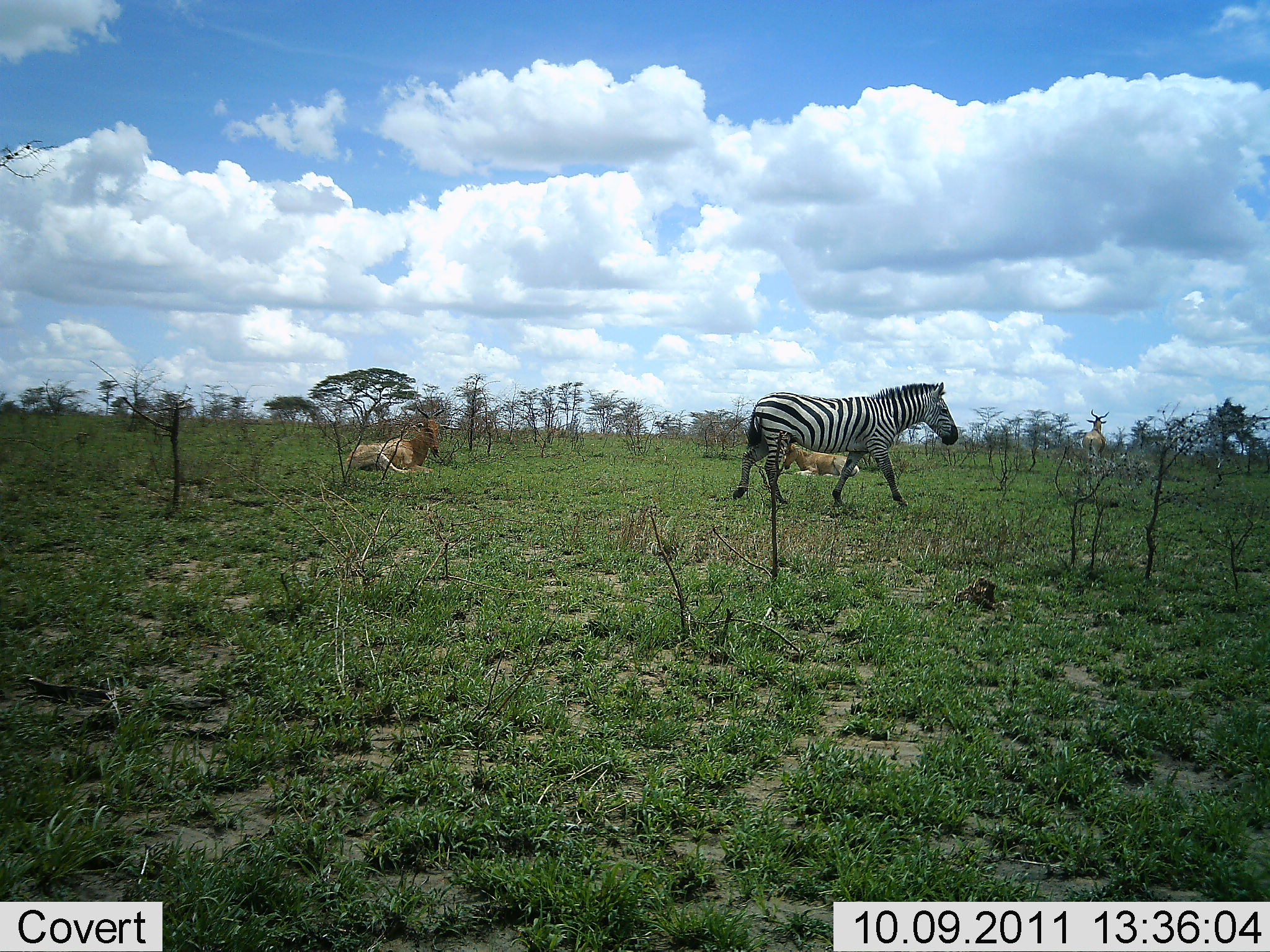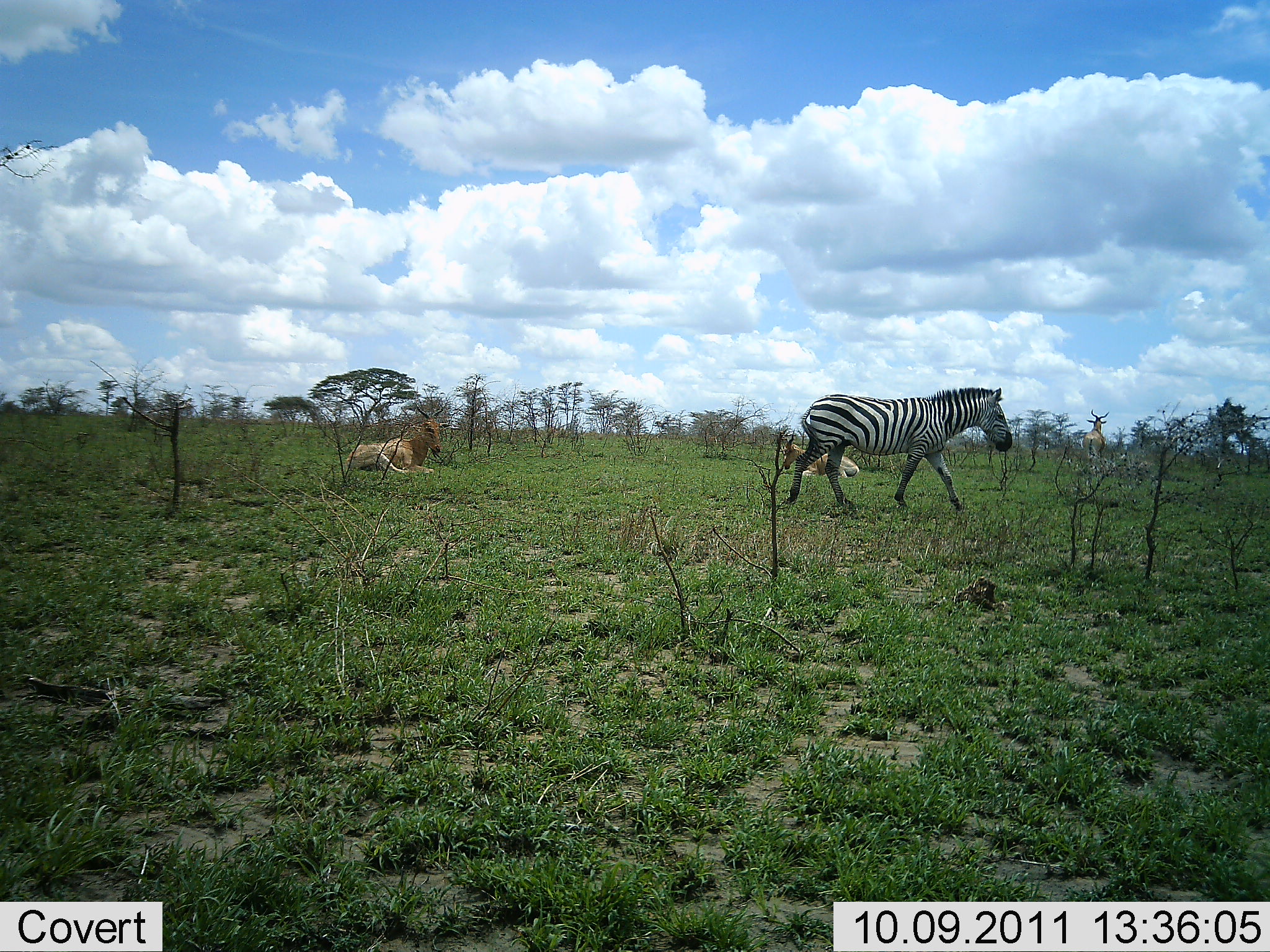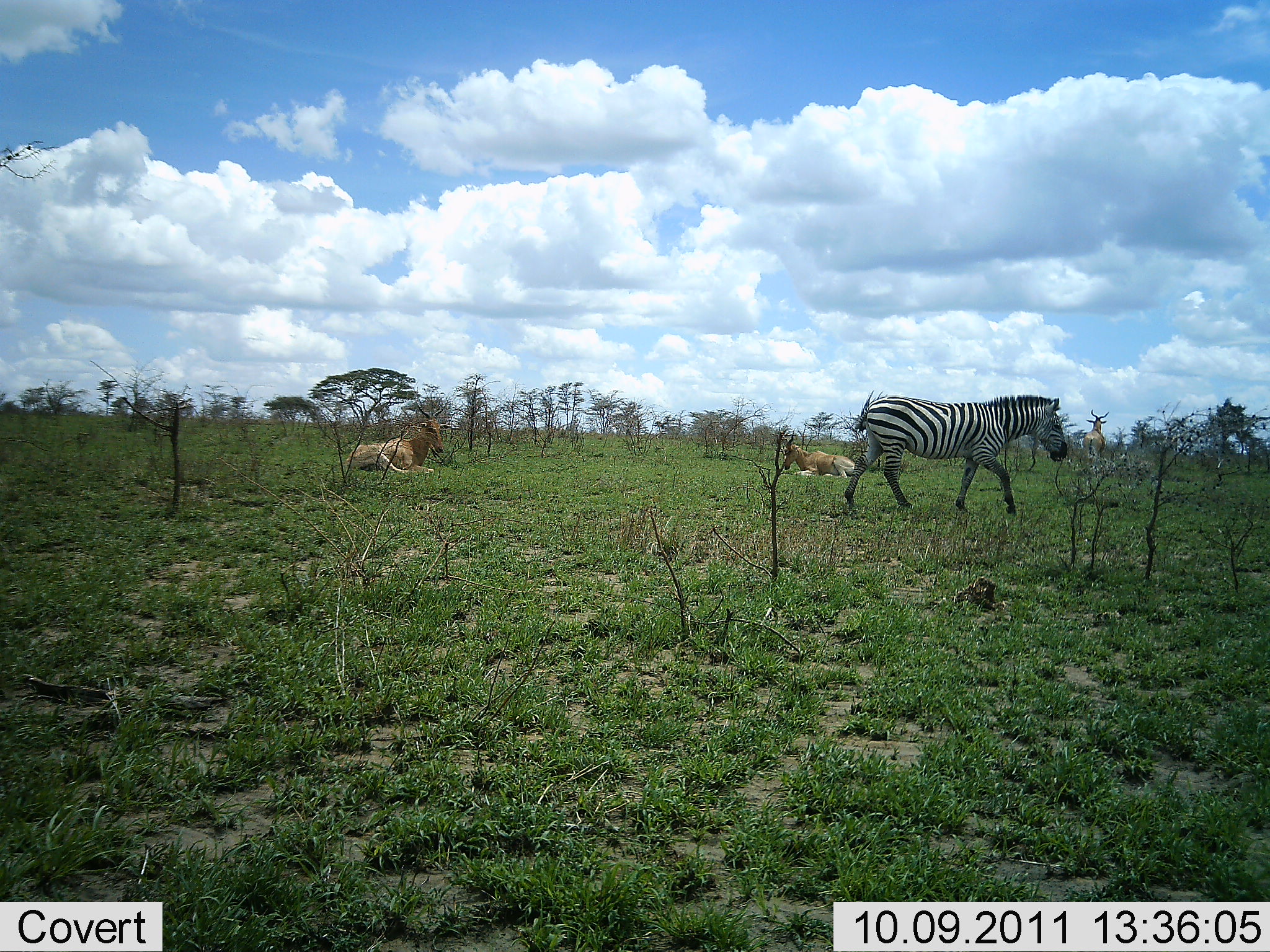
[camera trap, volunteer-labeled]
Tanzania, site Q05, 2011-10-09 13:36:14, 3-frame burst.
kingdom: Animalia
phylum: Chordata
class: Mammalia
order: Artiodactyla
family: Bovidae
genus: Alcelaphus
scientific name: Alcelaphus buselaphus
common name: hartebeest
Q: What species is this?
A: Hartebeest (Alcelaphus buselaphus).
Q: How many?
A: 3.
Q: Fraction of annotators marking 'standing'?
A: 38%.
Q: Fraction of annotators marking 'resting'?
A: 100%.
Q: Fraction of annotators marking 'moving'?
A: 15%.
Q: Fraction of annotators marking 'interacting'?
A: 0%.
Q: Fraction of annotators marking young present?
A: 0%.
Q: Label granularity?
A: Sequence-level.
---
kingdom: Animalia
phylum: Chordata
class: Mammalia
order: Perissodactyla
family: Equidae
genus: Equus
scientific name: Equus quagga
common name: plains zebra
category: zebra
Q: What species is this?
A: Zebra (plains zebra) (Equus quagga).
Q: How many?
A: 1.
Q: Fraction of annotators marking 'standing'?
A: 5%.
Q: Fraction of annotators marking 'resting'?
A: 0%.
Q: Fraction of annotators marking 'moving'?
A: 100%.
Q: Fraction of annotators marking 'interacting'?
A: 0%.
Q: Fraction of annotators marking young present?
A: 0%.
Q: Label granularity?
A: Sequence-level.